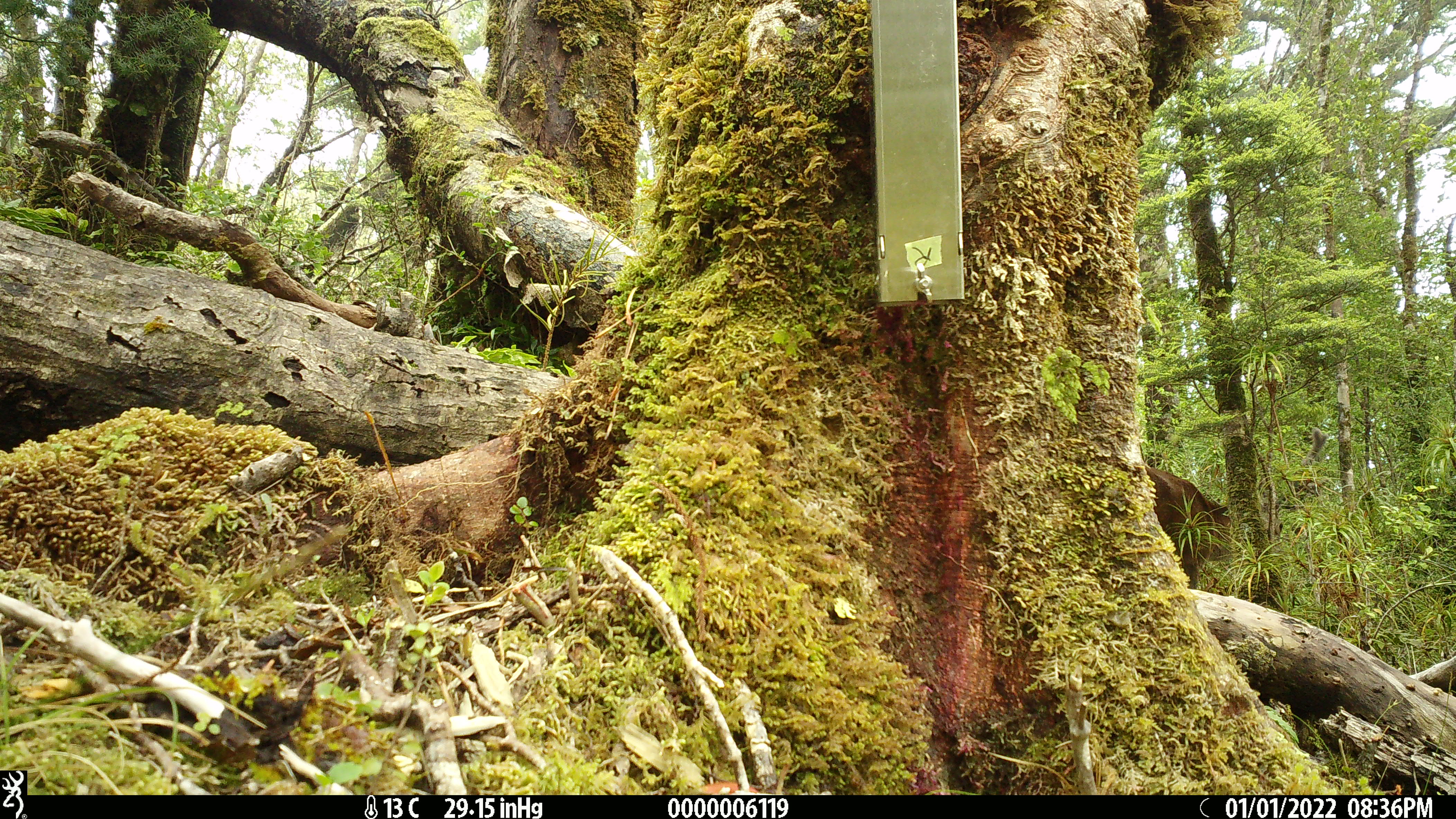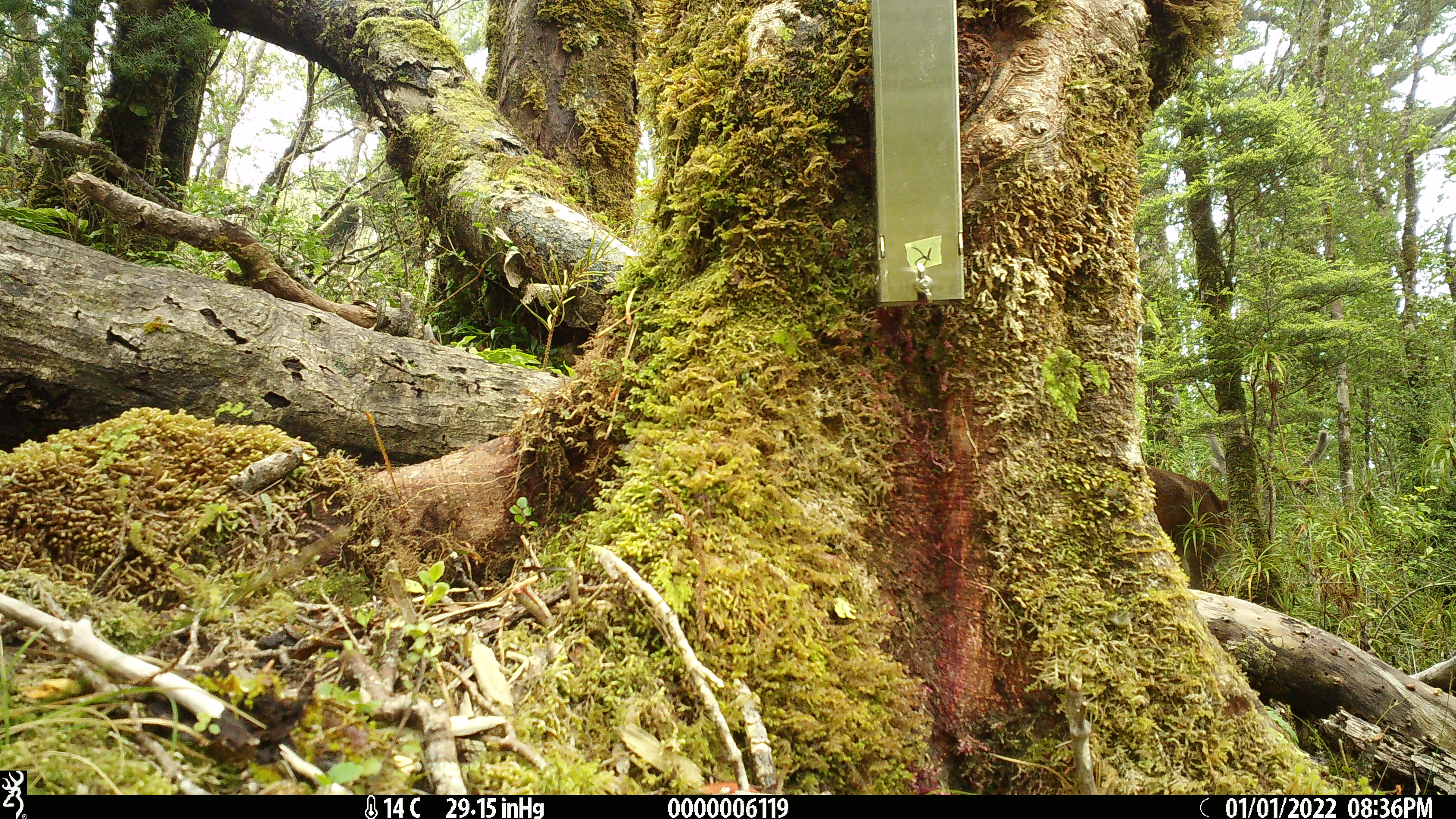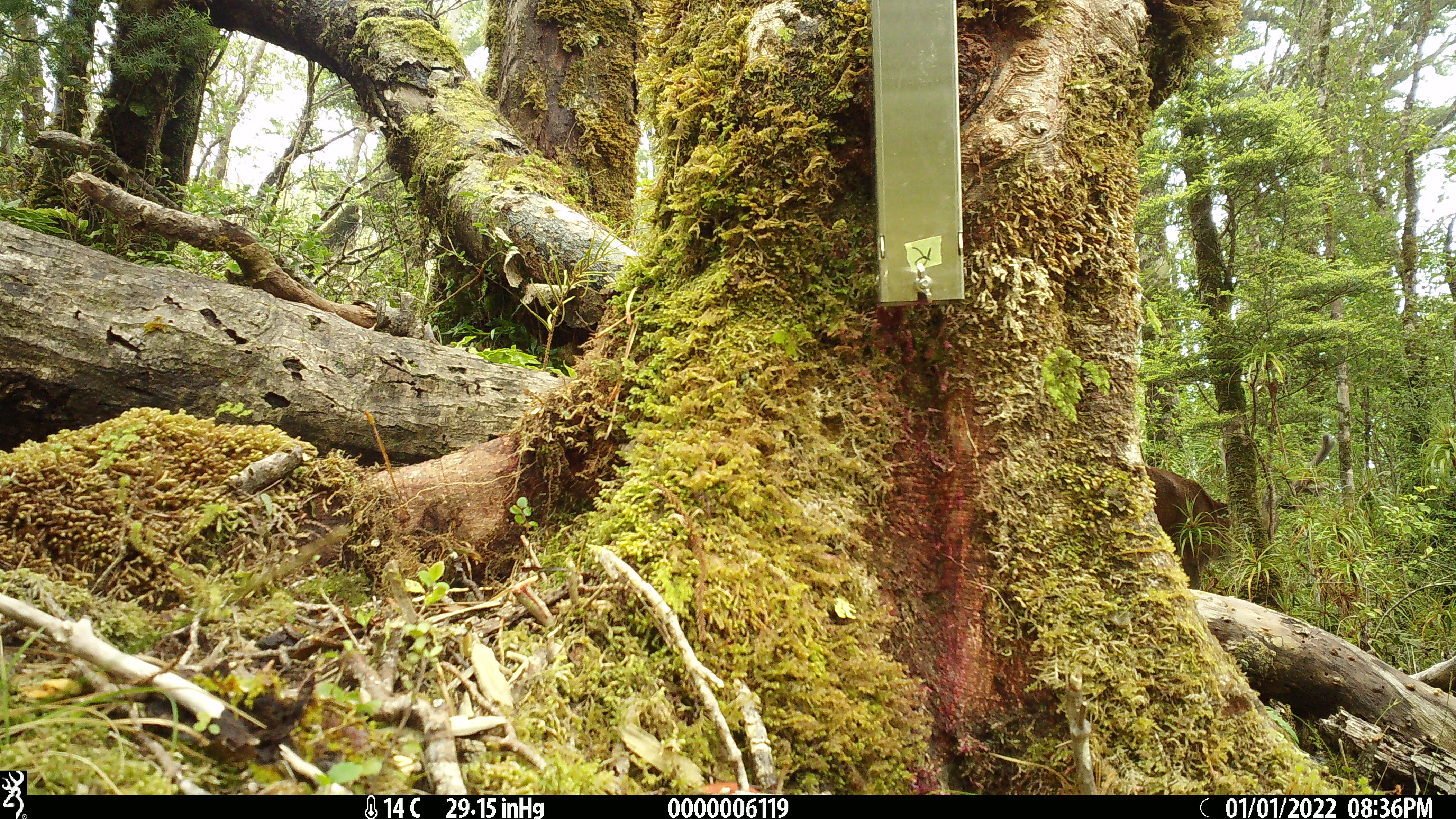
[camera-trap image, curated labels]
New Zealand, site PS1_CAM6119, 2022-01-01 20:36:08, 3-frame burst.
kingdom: Animalia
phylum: Chordata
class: Mammalia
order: Artiodactyla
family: Cervidae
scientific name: Cervidae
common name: deer